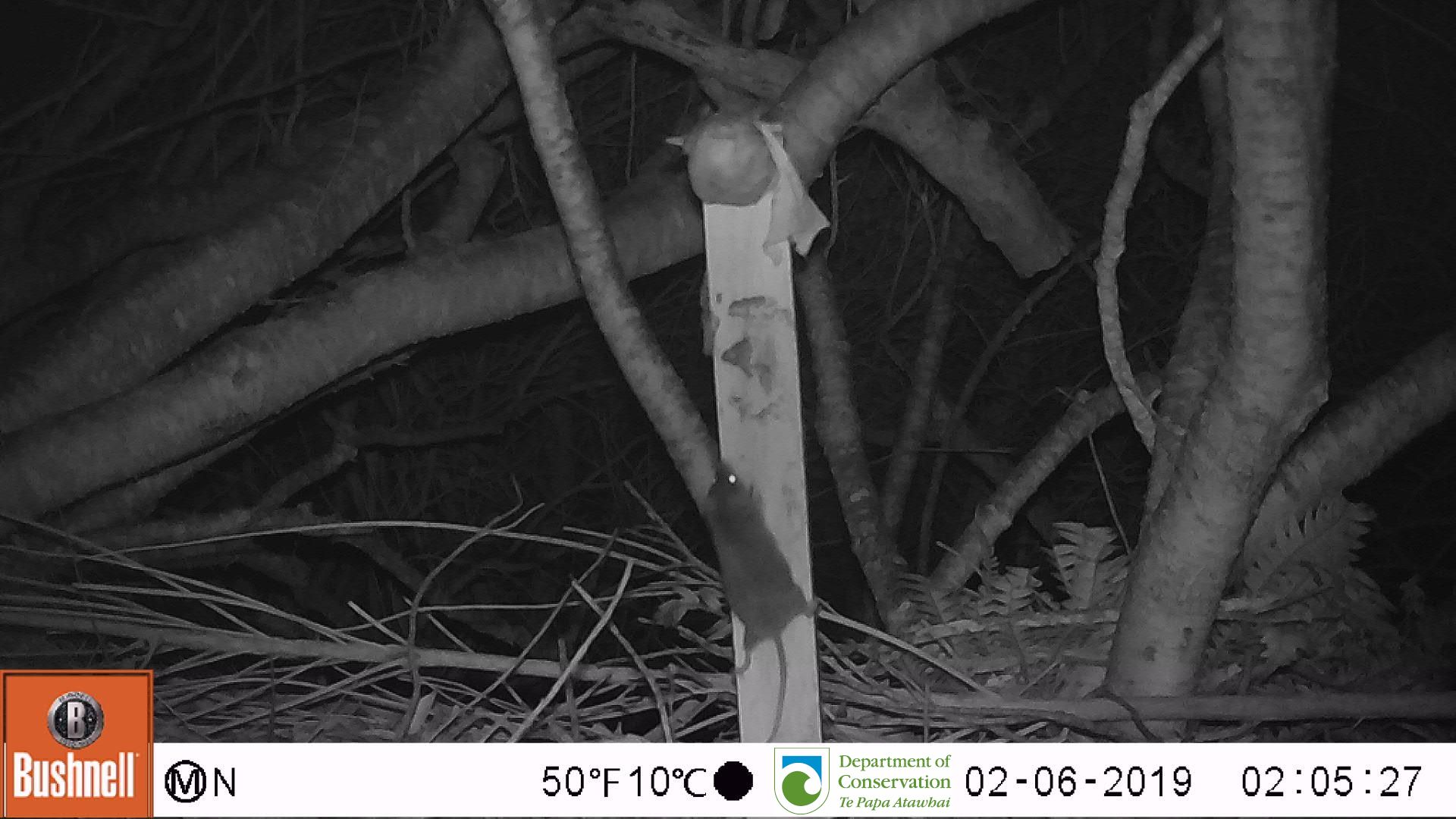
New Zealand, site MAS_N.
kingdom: Animalia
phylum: Chordata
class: Mammalia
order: Rodentia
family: Muridae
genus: Mus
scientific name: Mus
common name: mouse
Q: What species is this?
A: Mouse (Mus).